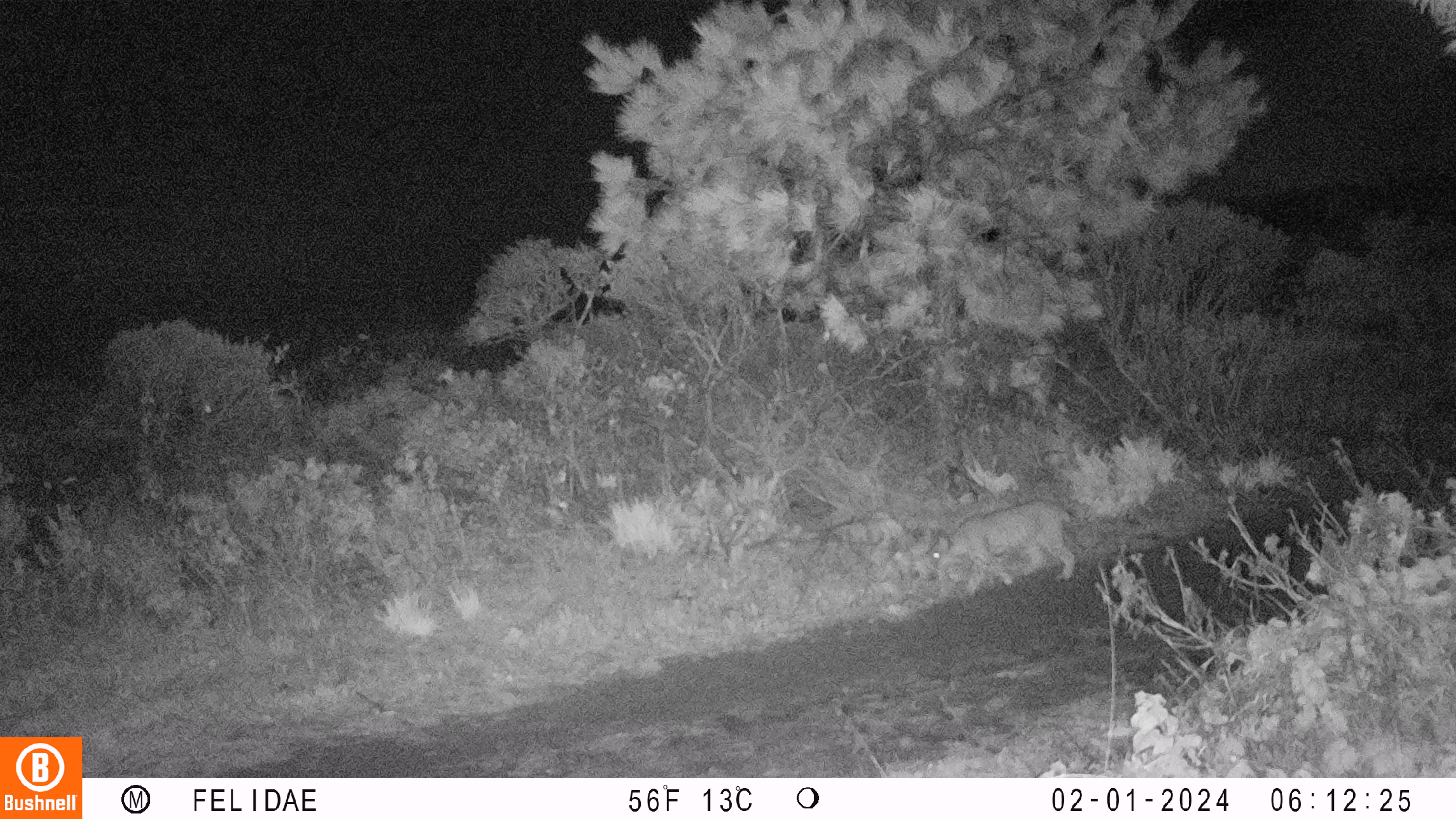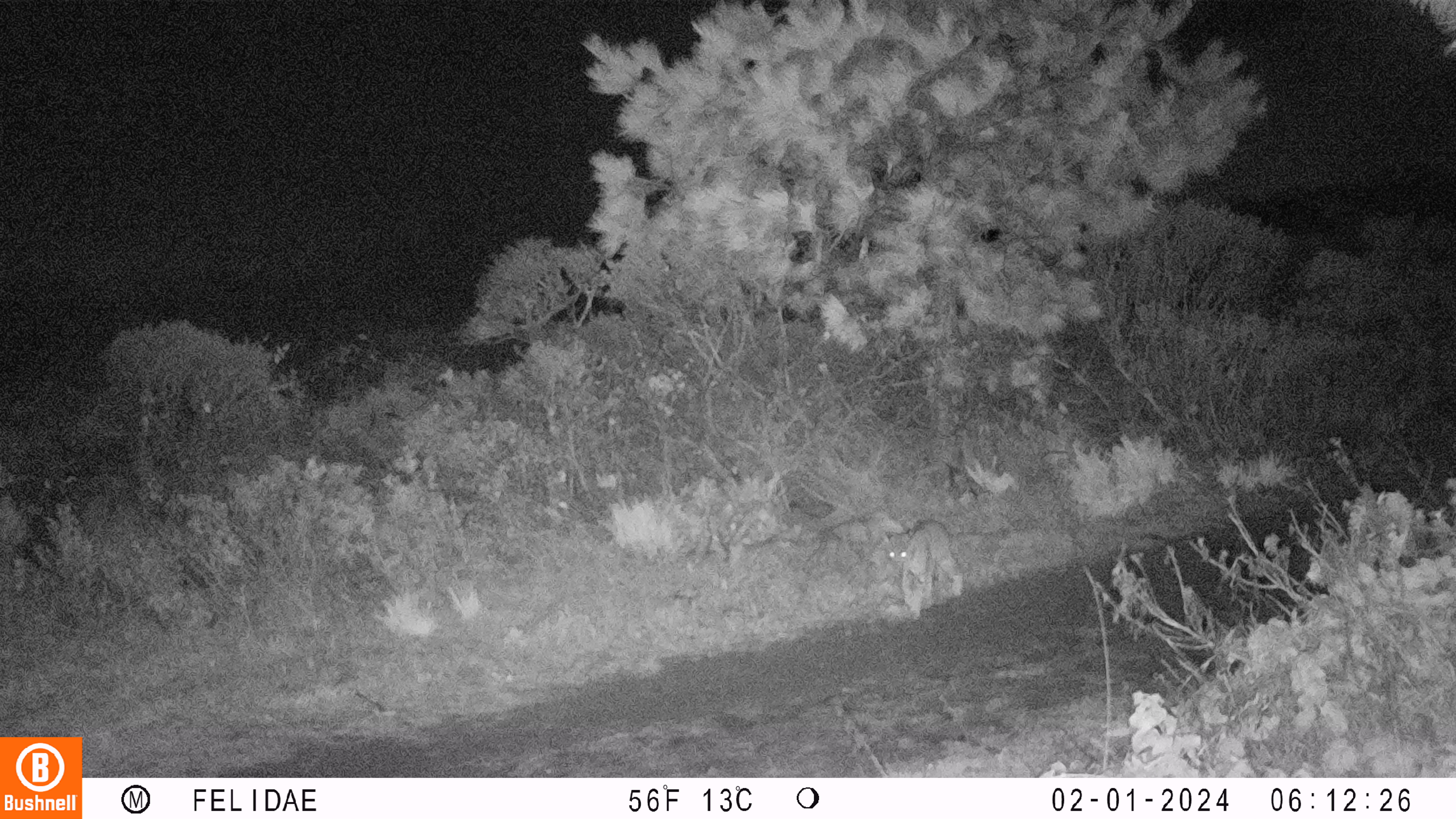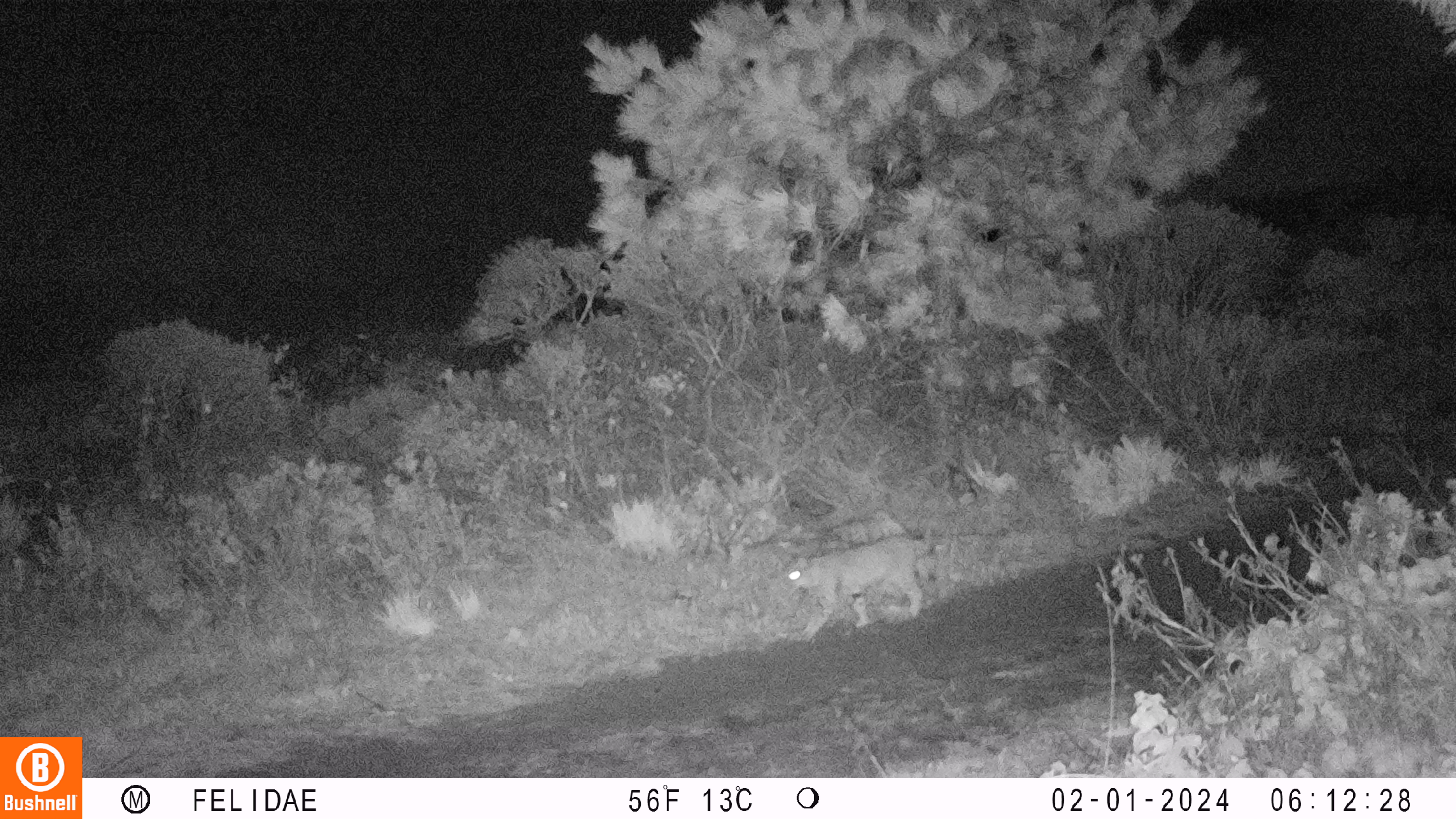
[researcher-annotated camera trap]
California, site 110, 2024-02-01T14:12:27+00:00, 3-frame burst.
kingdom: Animalia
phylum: Chordata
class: Mammalia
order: Carnivora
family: Felidae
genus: Lynx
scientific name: Lynx rufus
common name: bobcat